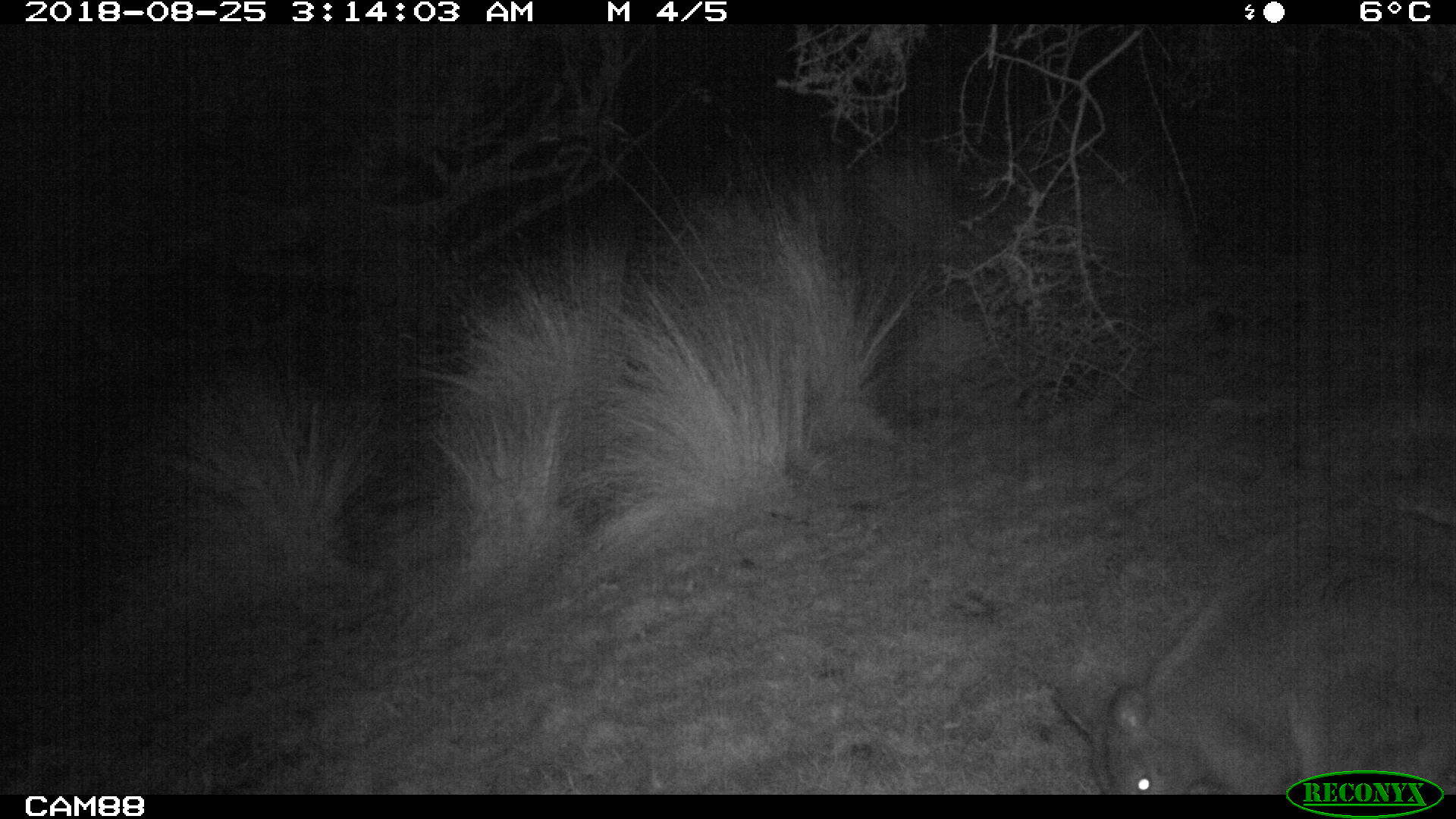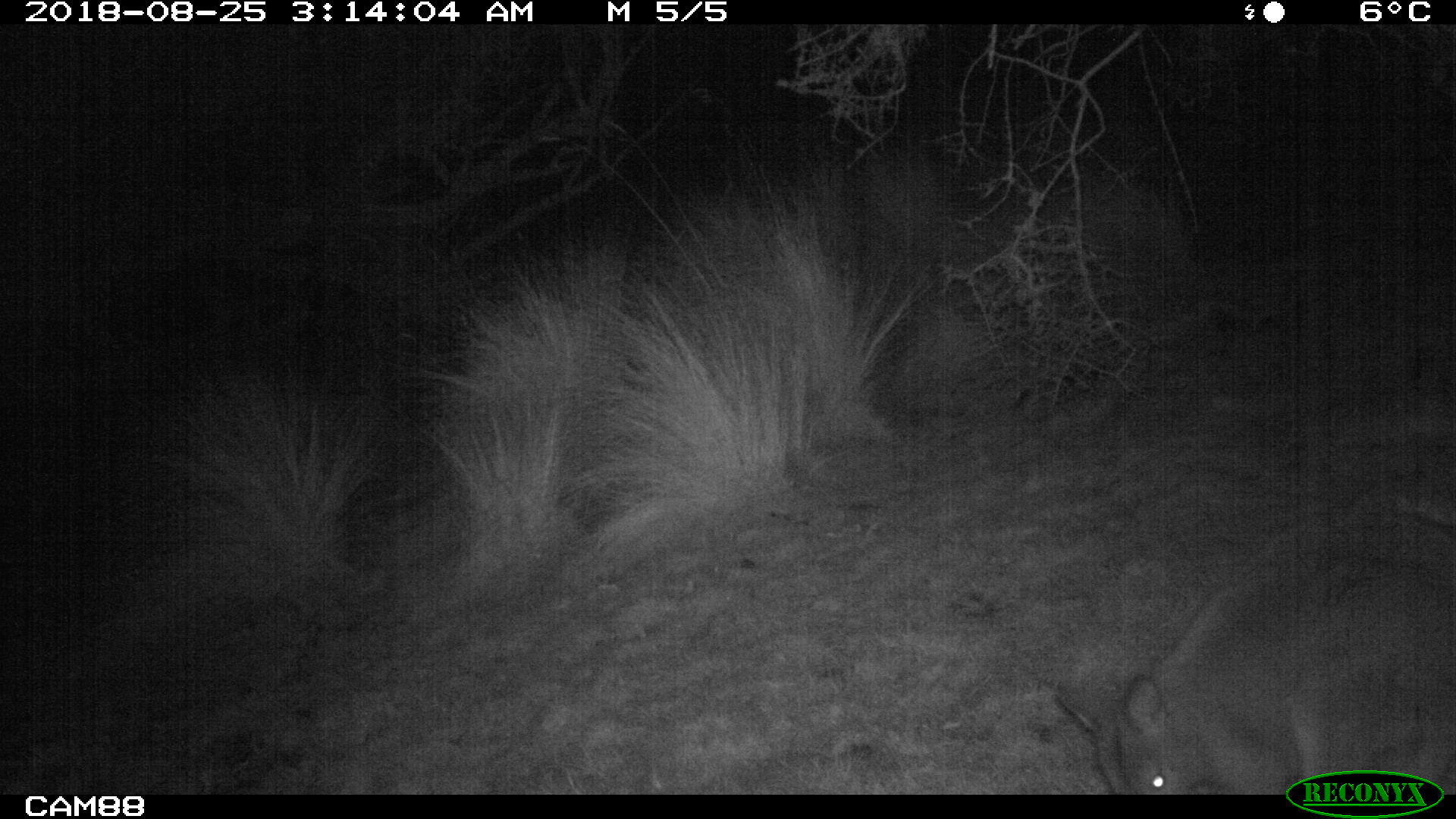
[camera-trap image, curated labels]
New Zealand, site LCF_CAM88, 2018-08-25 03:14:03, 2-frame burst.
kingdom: Animalia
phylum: Chordata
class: Mammalia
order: Diprotodontia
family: Macropodidae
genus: Notamacropus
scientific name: Notamacropus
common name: wallaby